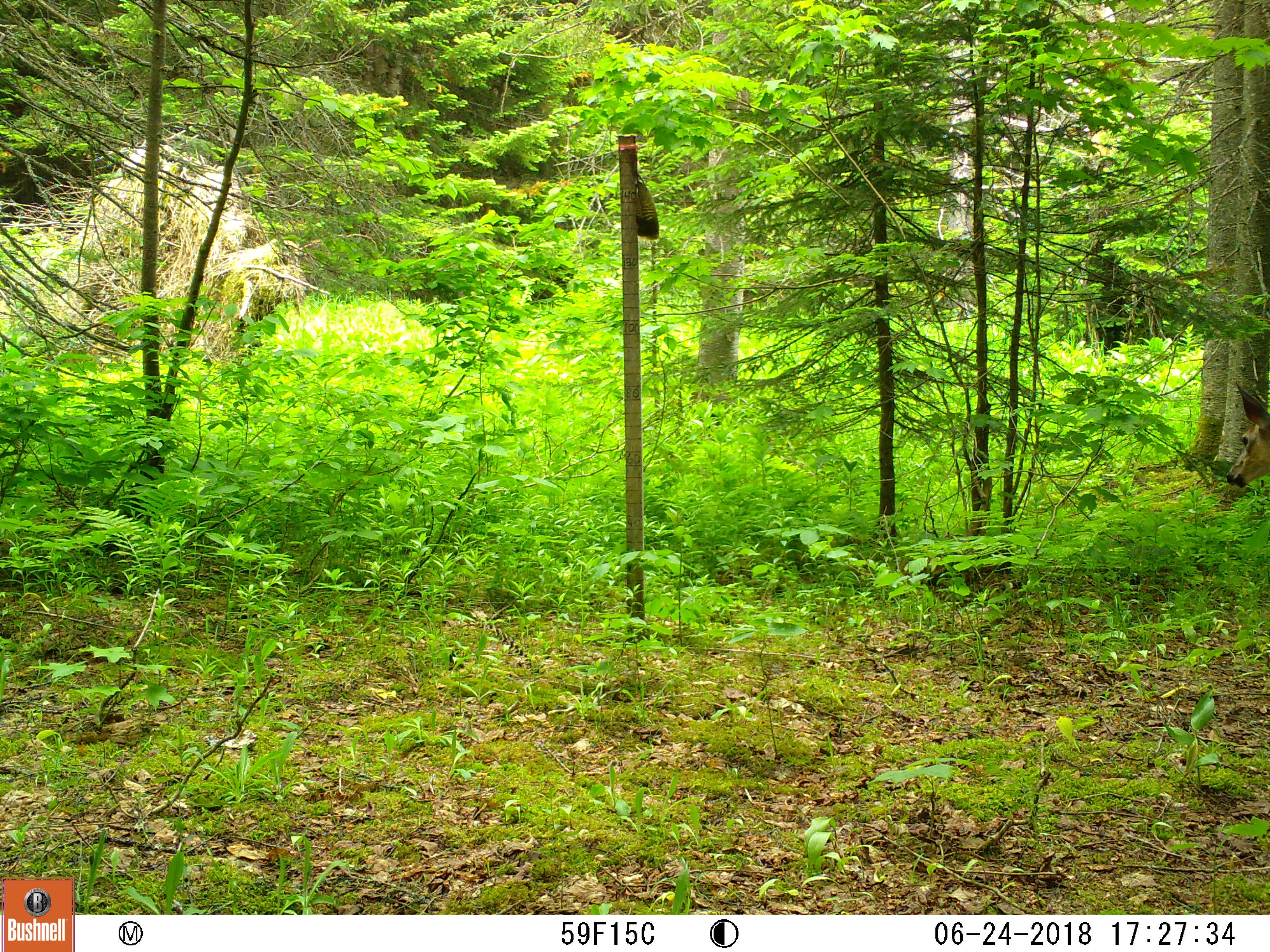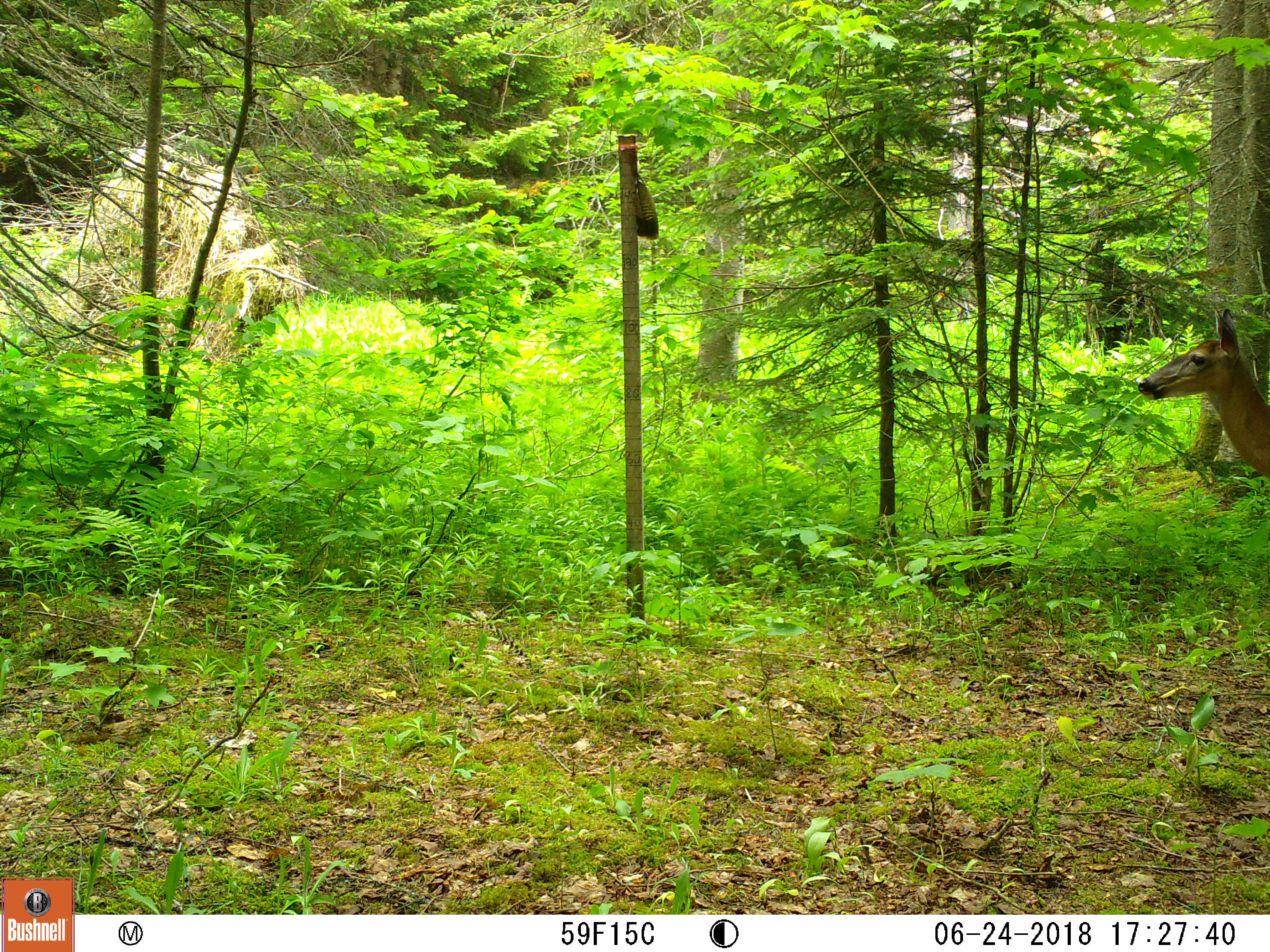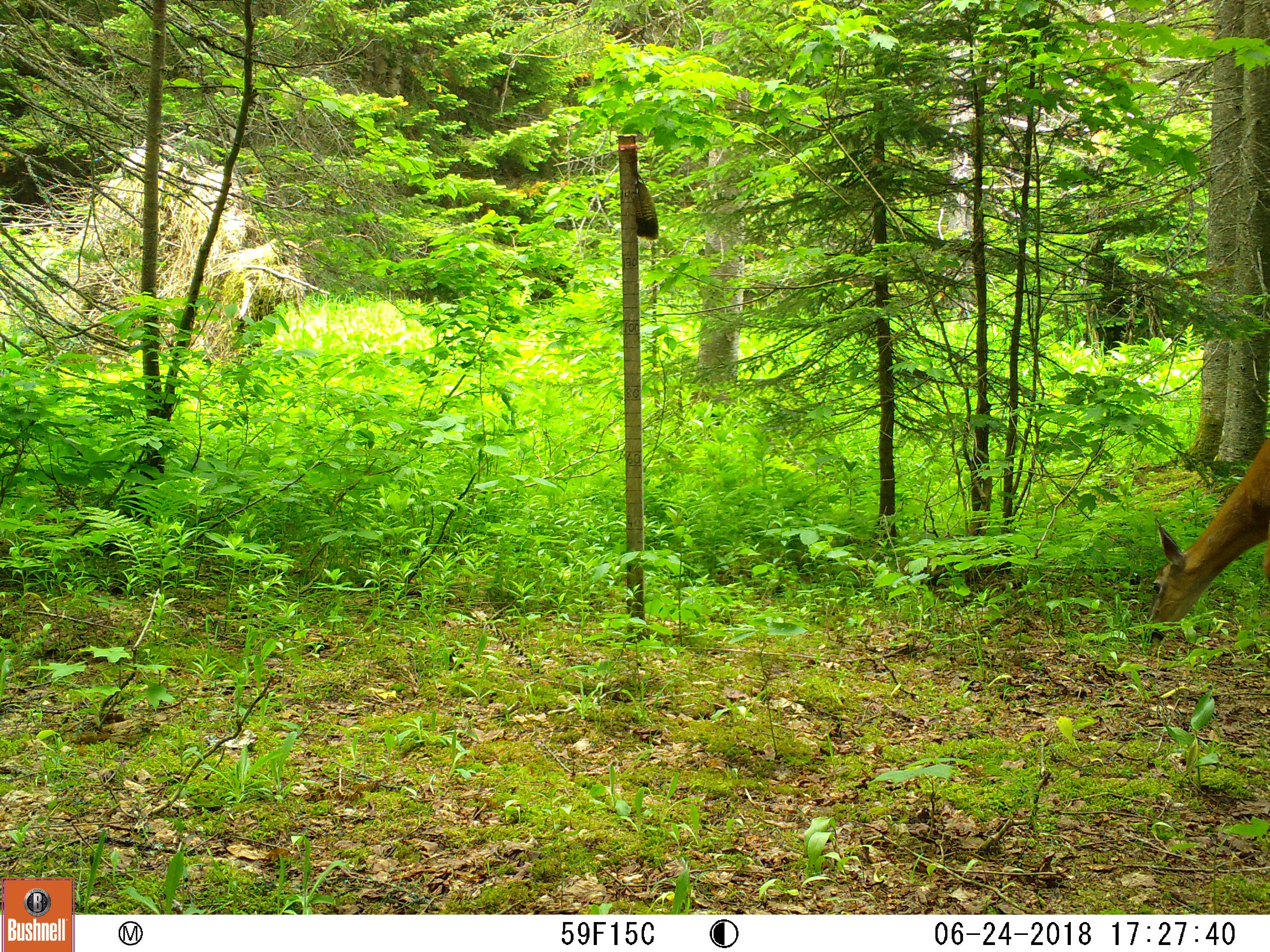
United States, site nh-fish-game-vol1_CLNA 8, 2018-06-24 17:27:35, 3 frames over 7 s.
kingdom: Animalia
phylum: Chordata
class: Mammalia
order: Artiodactyla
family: Cervidae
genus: Odocoileus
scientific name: Odocoileus virginianus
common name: white-tailed deer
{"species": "white-tailed deer (Odocoileus virginianus)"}